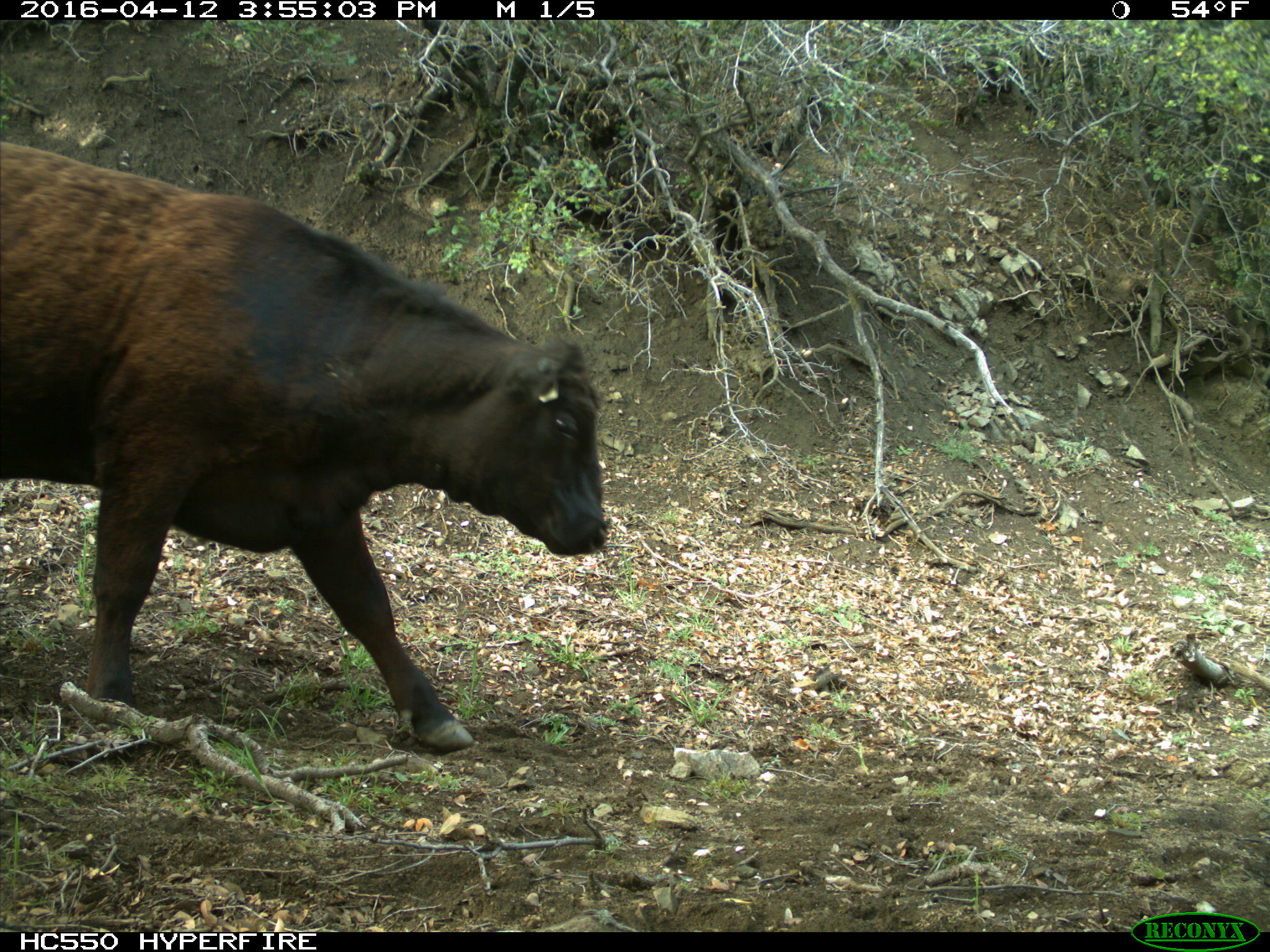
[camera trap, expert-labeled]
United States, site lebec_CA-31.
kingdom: Animalia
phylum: Chordata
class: Mammalia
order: Artiodactyla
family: Bovidae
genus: Bos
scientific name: Bos taurus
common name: domestic cow